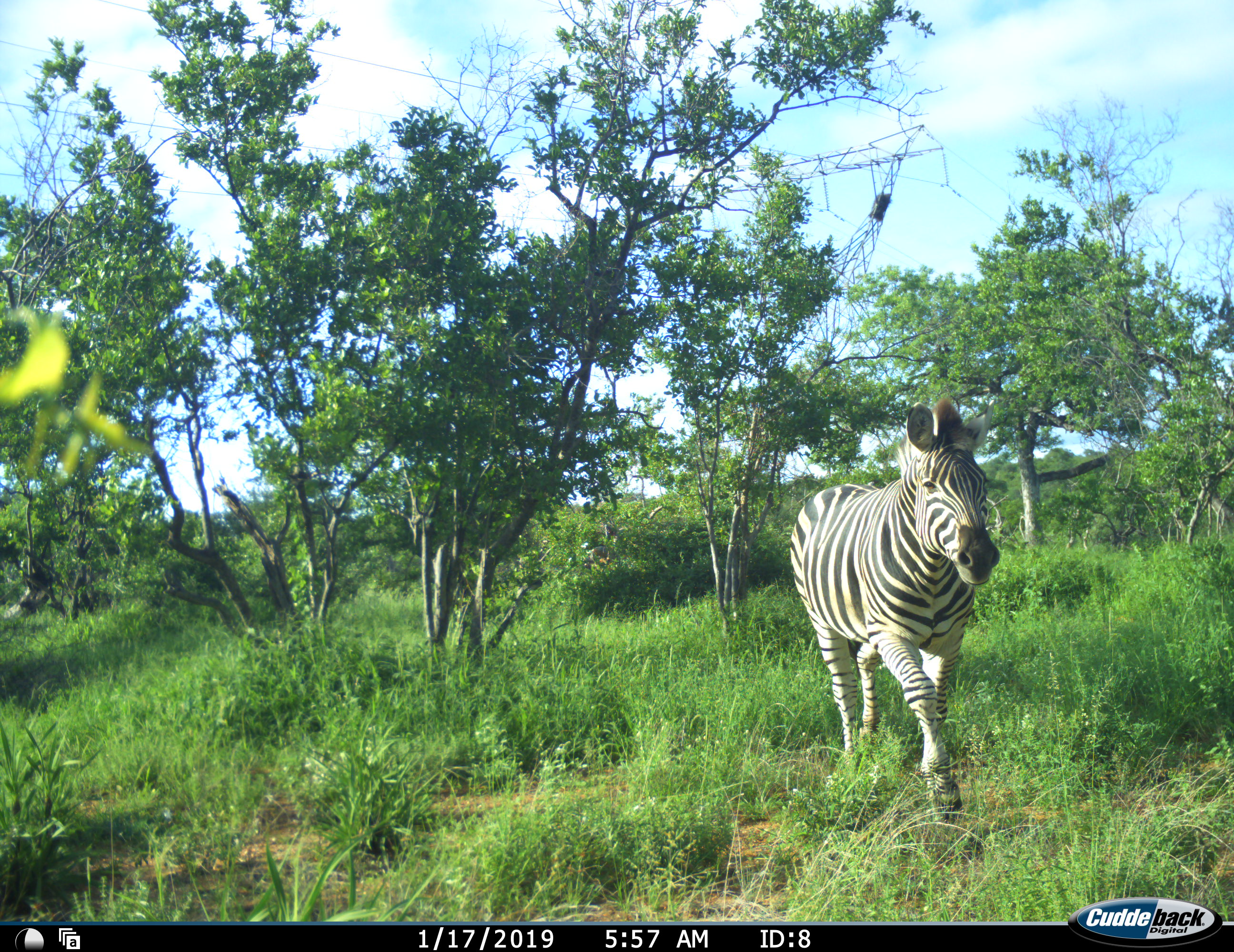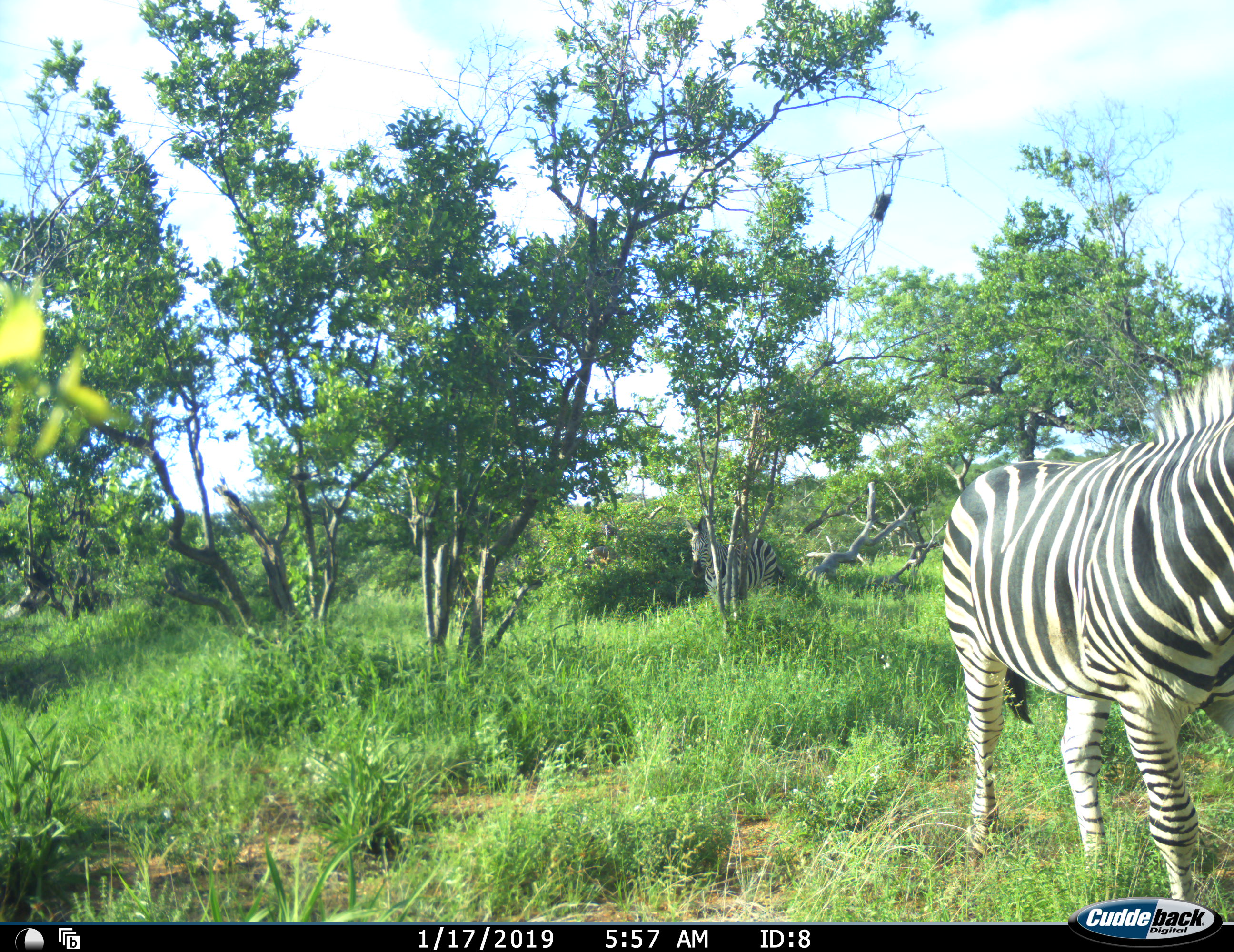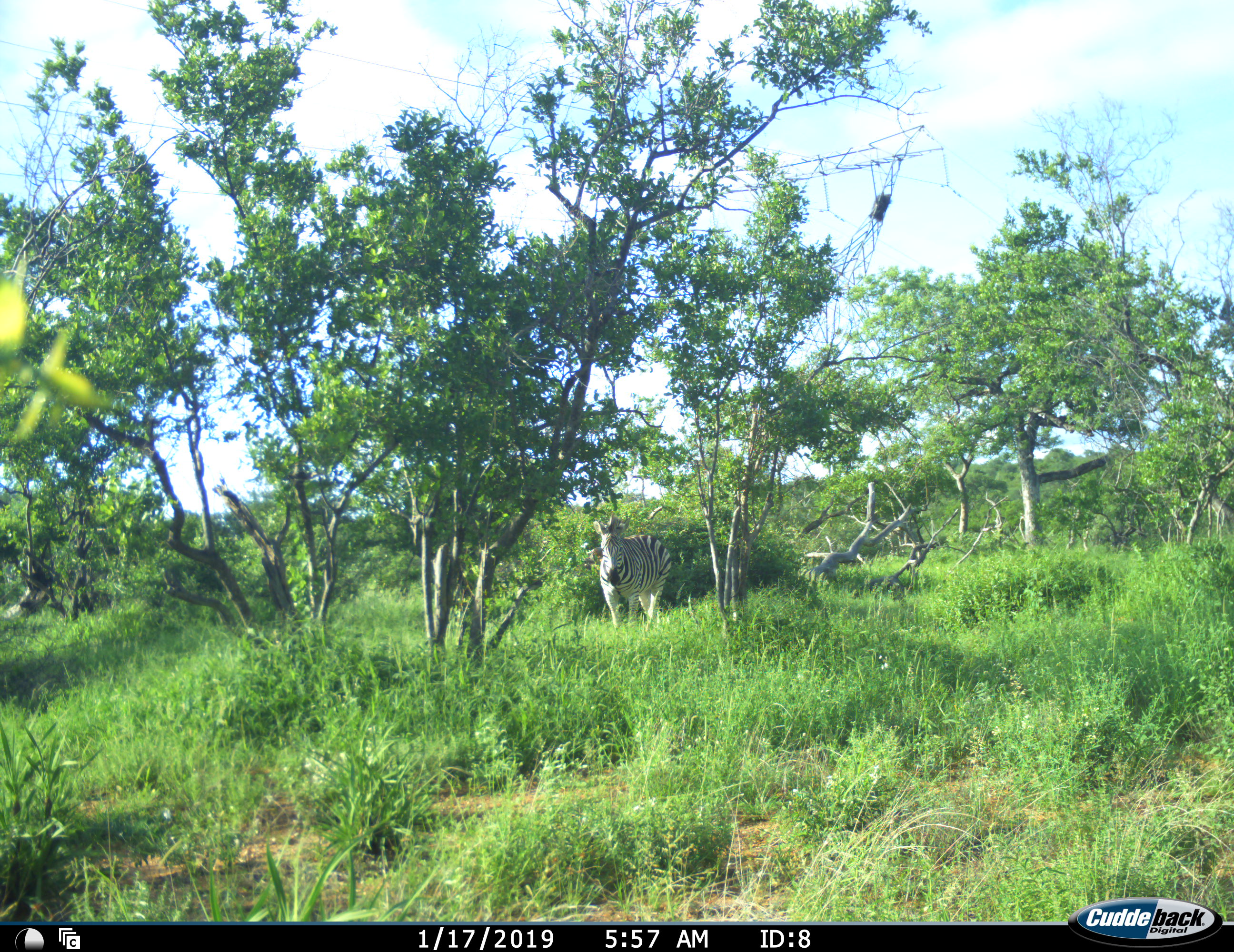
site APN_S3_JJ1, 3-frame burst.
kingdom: Animalia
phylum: Chordata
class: Mammalia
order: Perissodactyla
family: Equidae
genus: Equus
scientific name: Equus quagga burchellii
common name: burchell's zebra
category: zebraburchells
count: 2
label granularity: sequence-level